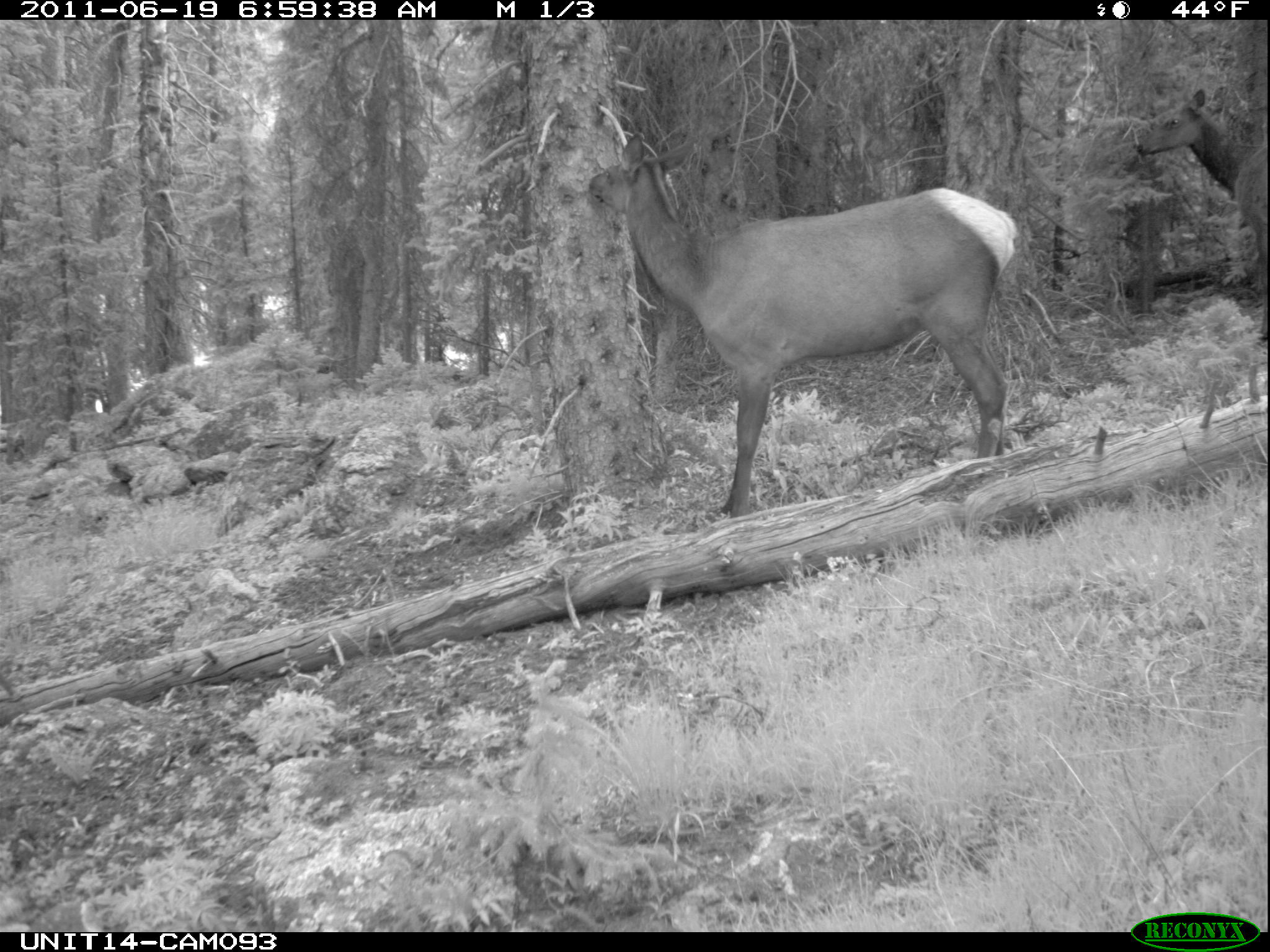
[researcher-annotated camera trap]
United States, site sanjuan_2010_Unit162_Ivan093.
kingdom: Animalia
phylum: Chordata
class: Mammalia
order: Artiodactyla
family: Cervidae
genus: Cervus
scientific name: Cervus elaphus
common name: red deer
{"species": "Cervus elaphus (red deer)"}